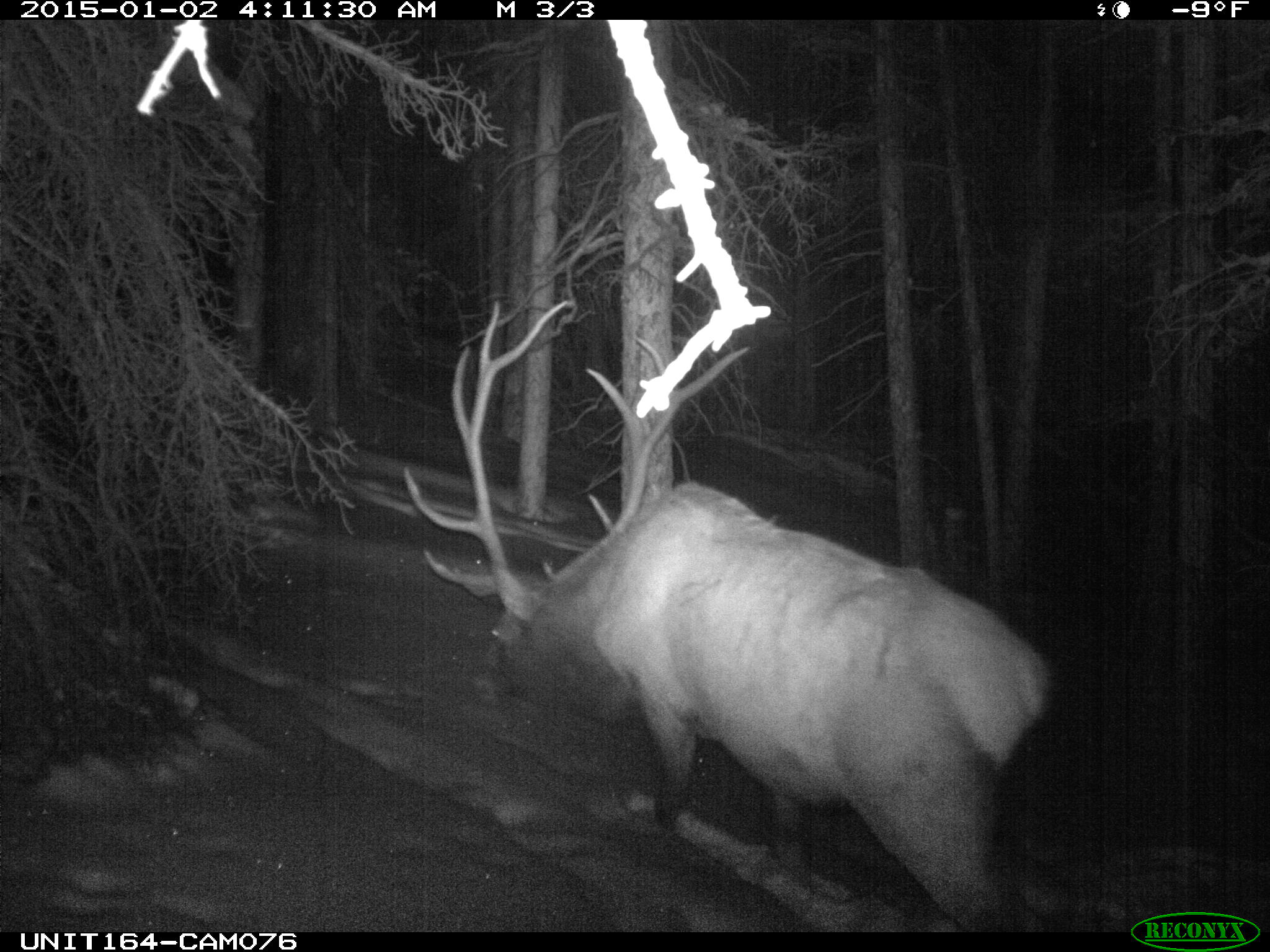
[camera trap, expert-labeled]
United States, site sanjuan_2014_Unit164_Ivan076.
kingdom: Animalia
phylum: Chordata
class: Mammalia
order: Artiodactyla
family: Cervidae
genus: Cervus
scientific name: Cervus elaphus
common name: red deer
Cervus elaphus (red deer).